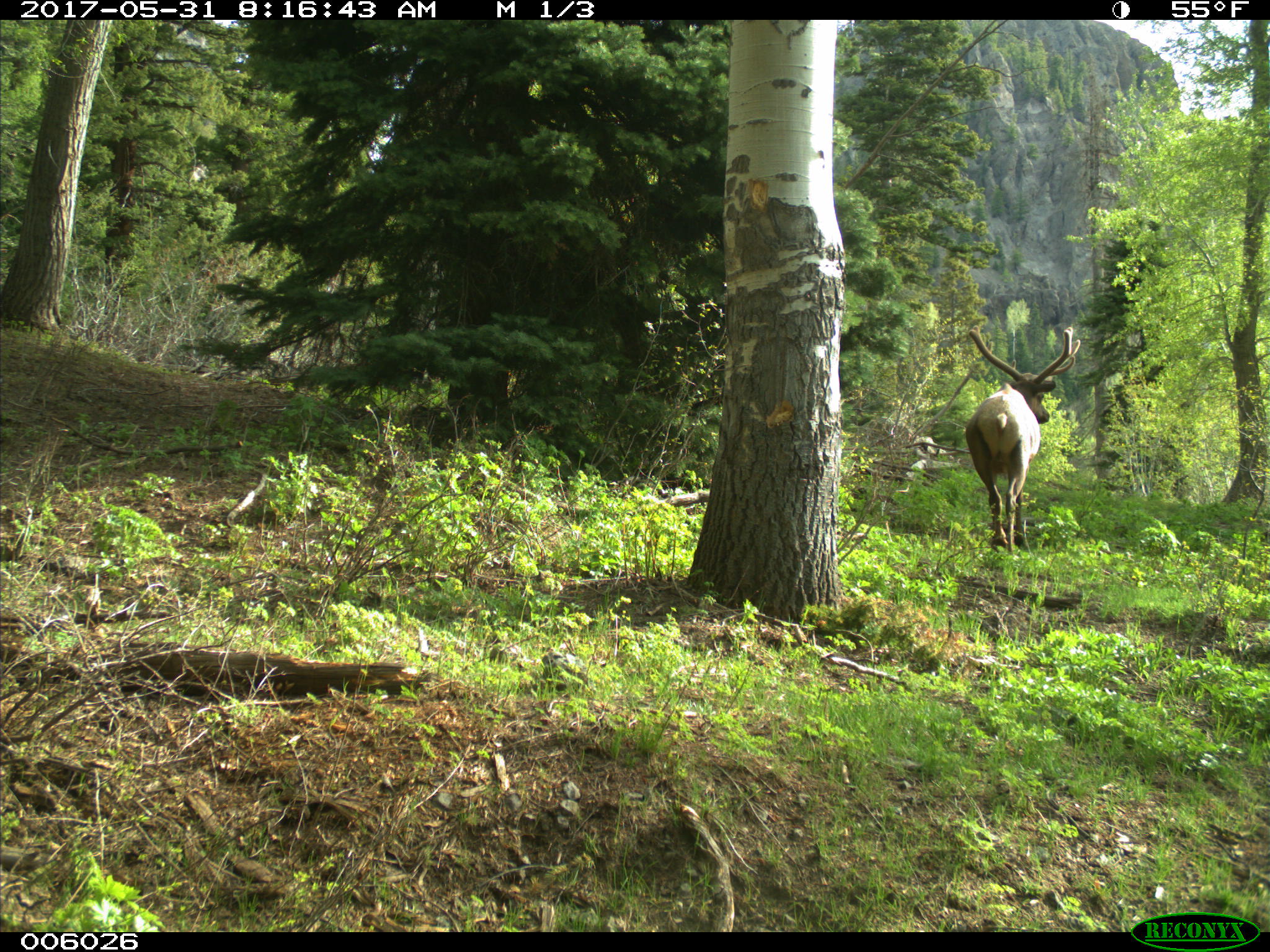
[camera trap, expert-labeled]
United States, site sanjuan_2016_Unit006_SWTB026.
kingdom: Animalia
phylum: Chordata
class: Mammalia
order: Artiodactyla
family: Cervidae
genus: Cervus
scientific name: Cervus elaphus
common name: red deer